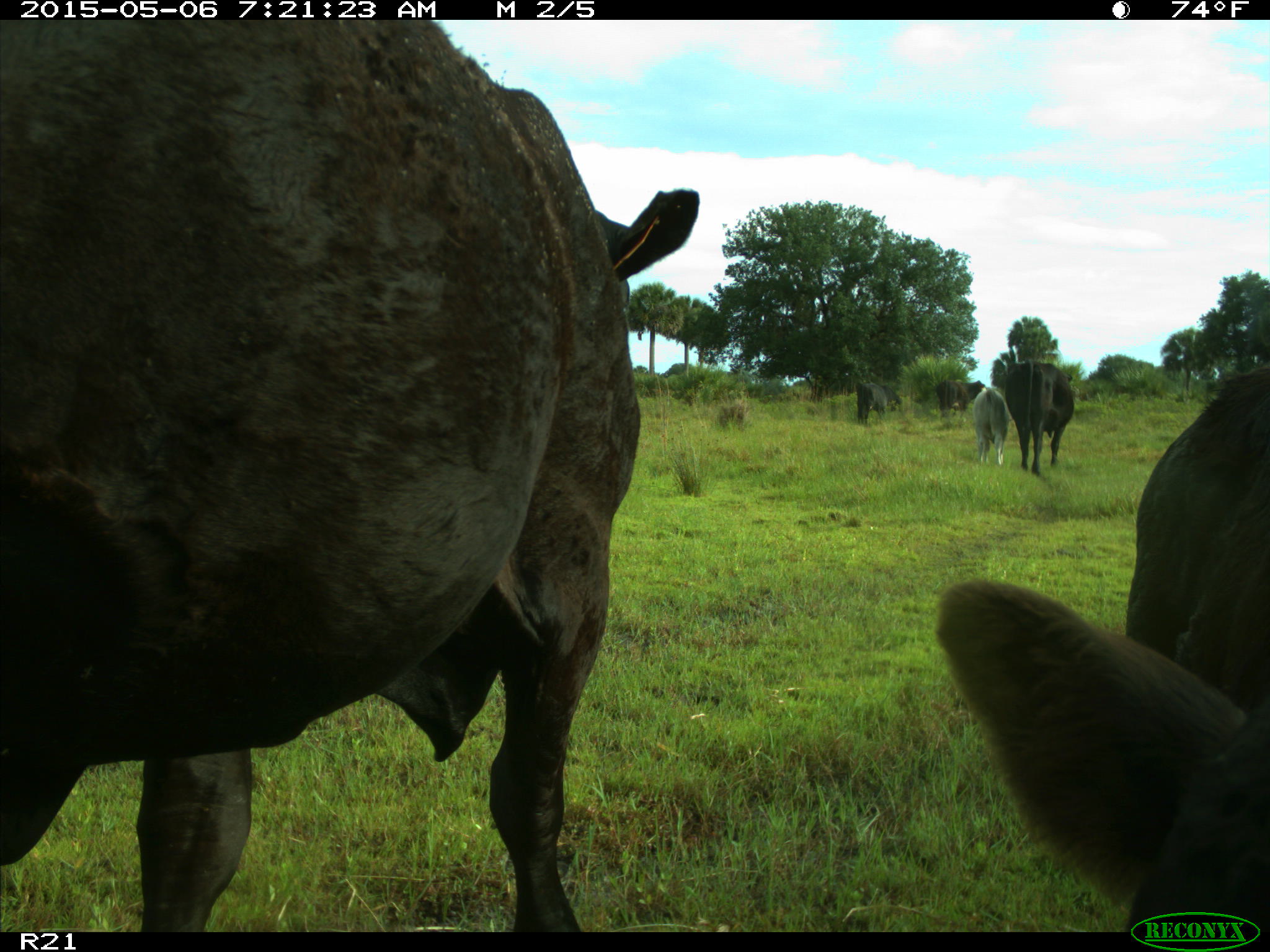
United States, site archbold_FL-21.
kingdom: Animalia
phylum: Chordata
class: Mammalia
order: Artiodactyla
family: Bovidae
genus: Bos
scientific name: Bos taurus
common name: domestic cow